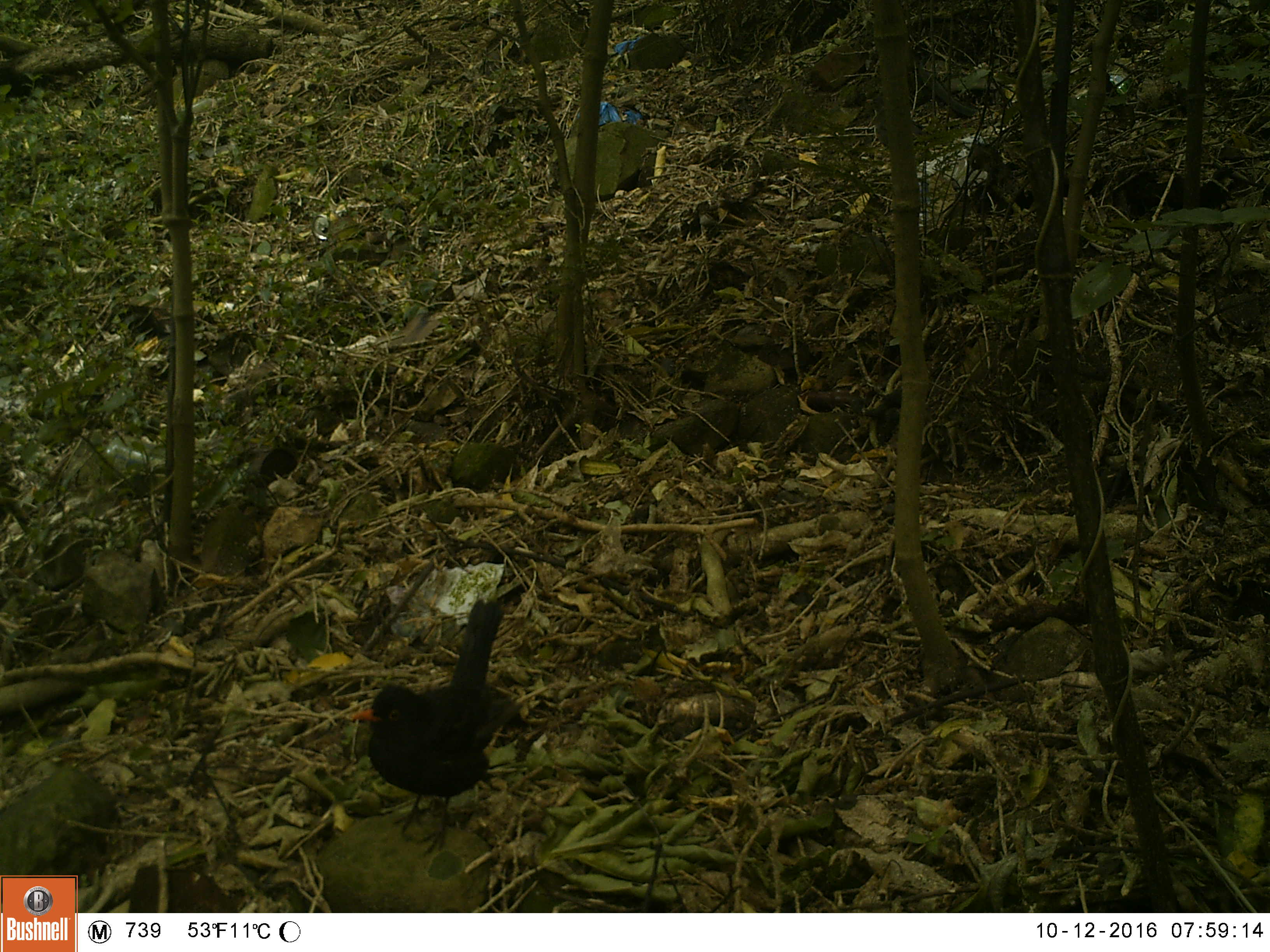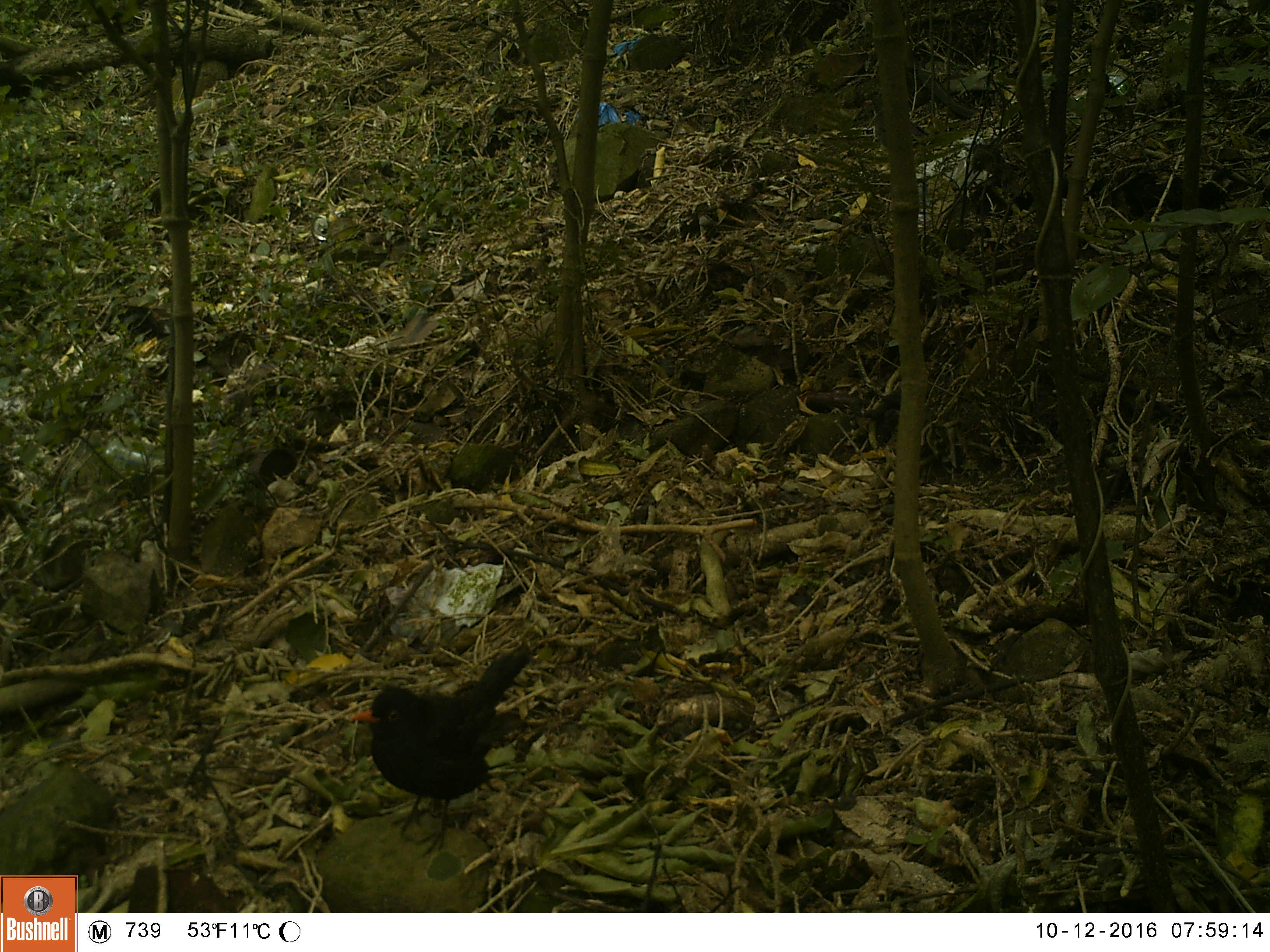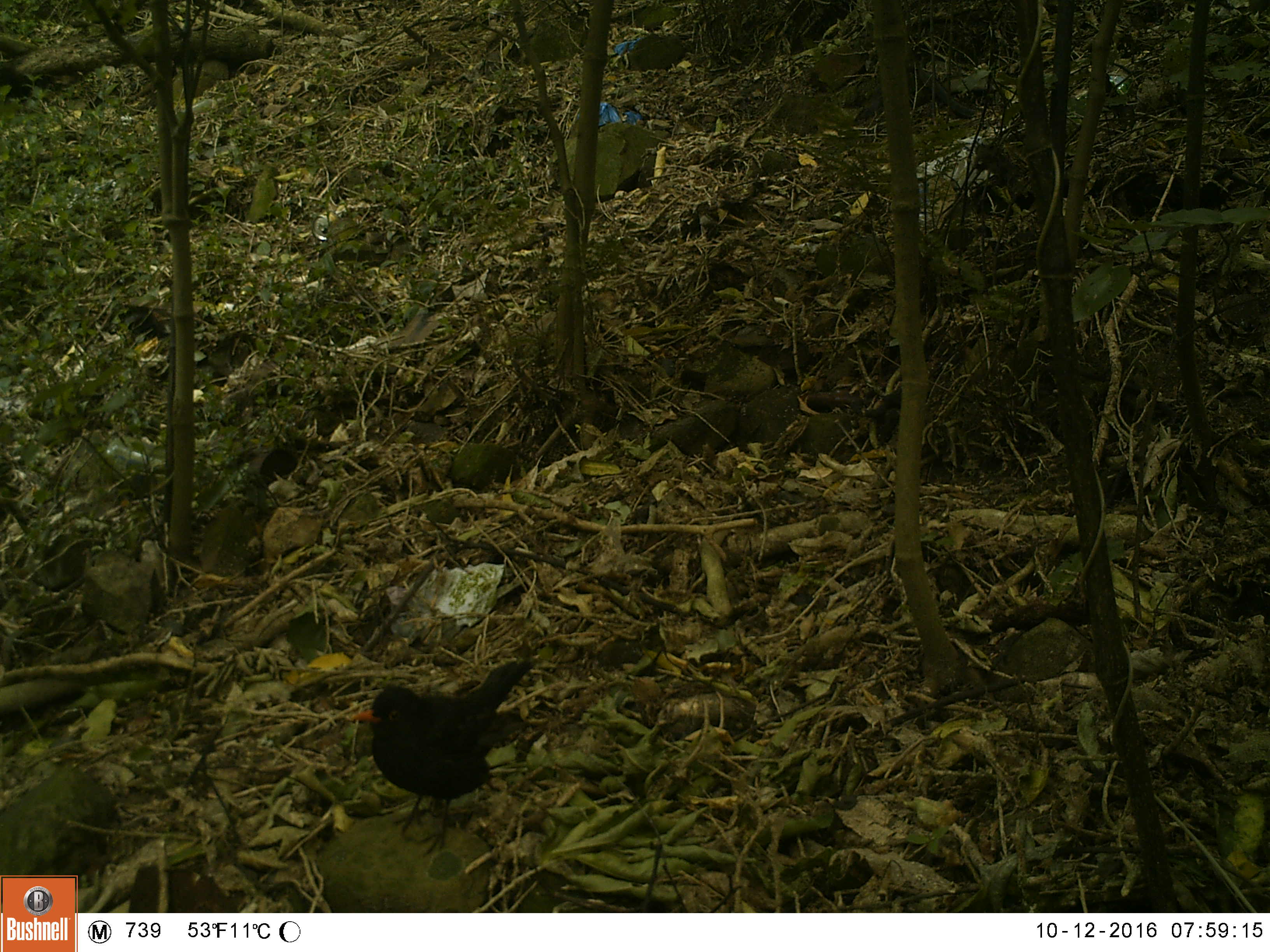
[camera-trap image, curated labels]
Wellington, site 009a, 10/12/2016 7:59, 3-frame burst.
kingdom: Animalia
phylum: Chordata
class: Aves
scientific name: Aves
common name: bird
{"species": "bird (Aves)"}